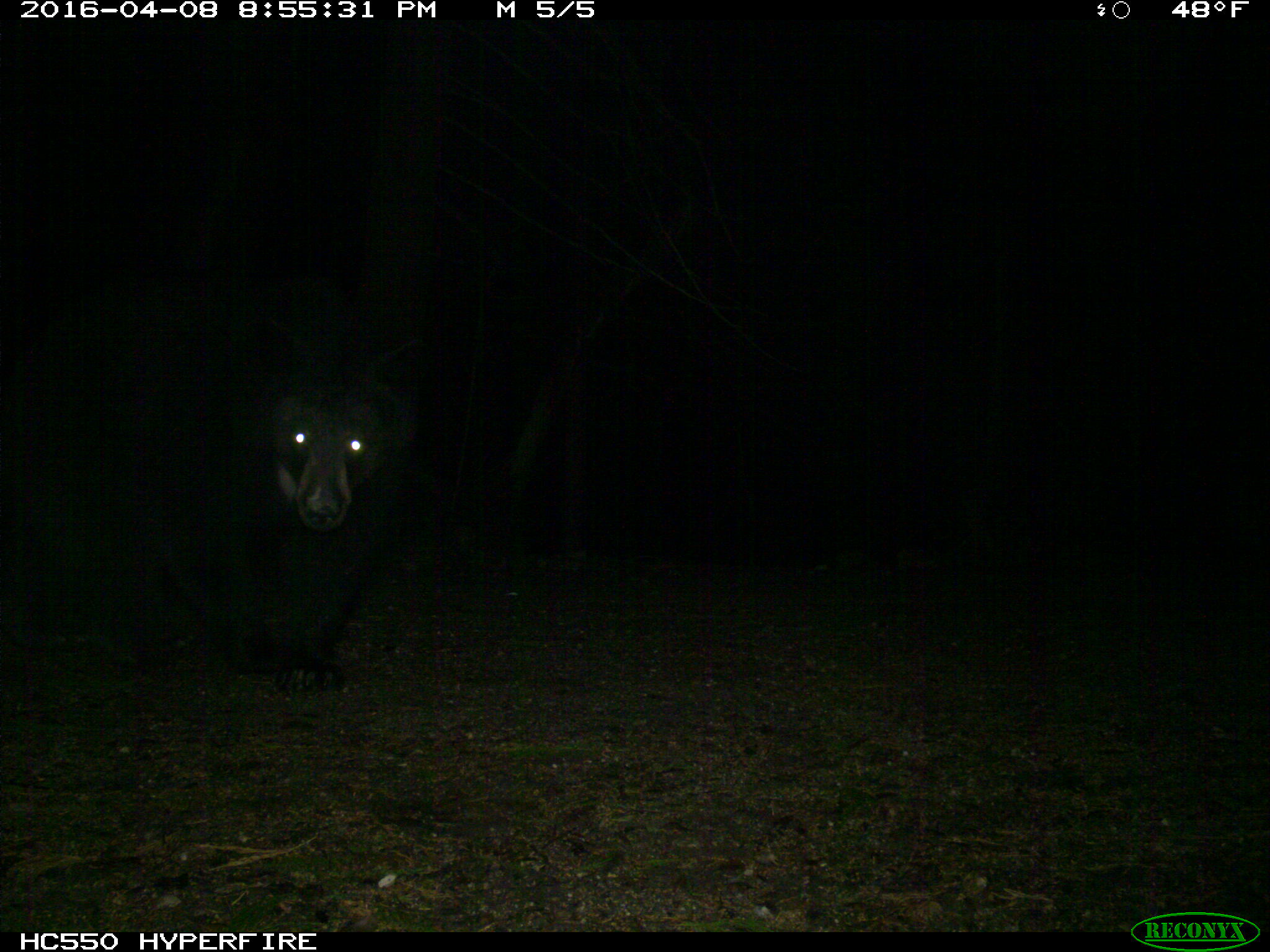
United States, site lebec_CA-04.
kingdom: Animalia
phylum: Chordata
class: Mammalia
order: Carnivora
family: Ursidae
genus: Ursus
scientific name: Ursus americanus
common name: american black bear